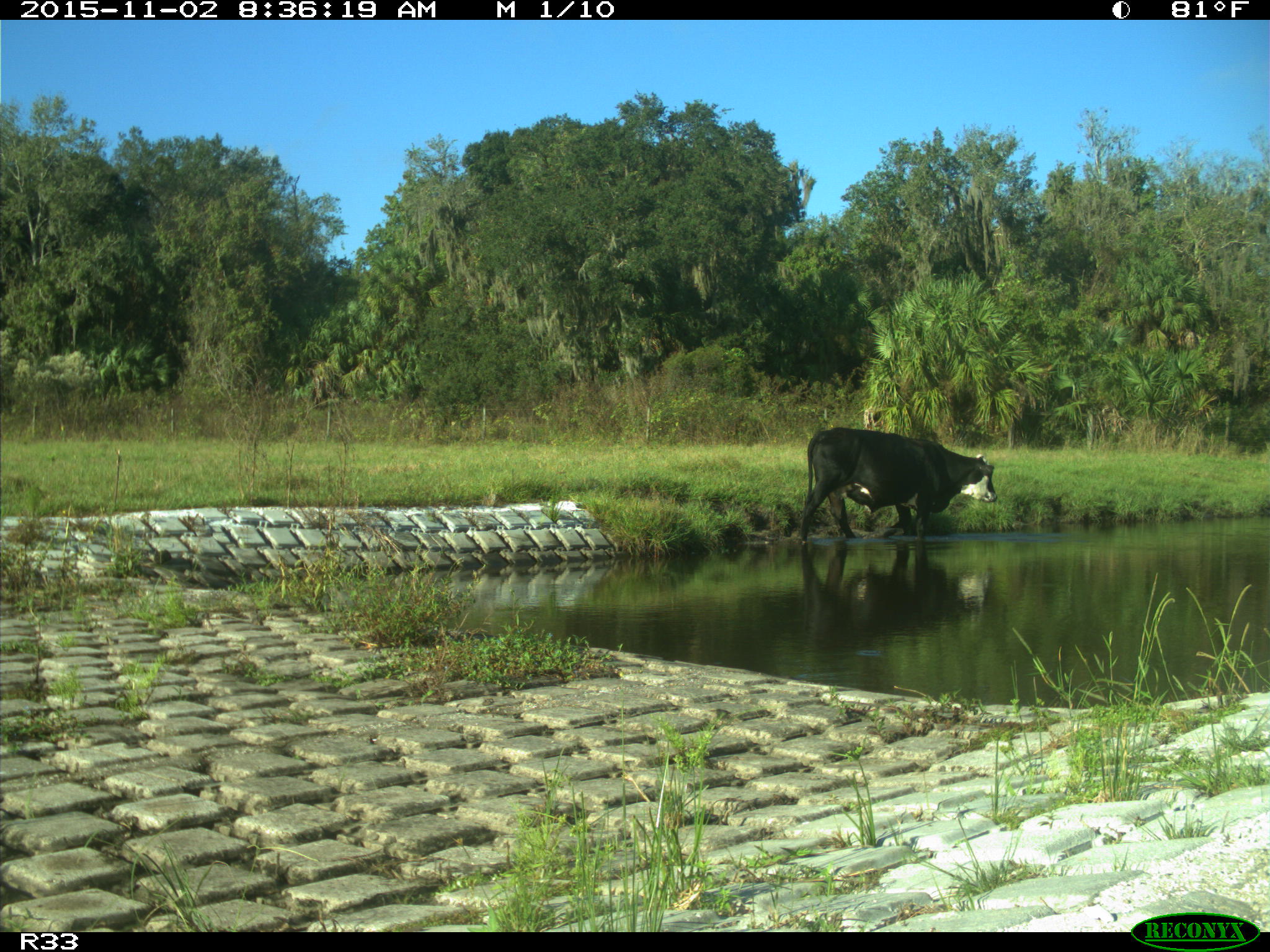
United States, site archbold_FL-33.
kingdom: Animalia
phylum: Chordata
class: Mammalia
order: Artiodactyla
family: Bovidae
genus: Bos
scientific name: Bos taurus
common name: domestic cow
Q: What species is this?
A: Bos taurus (domestic cow).